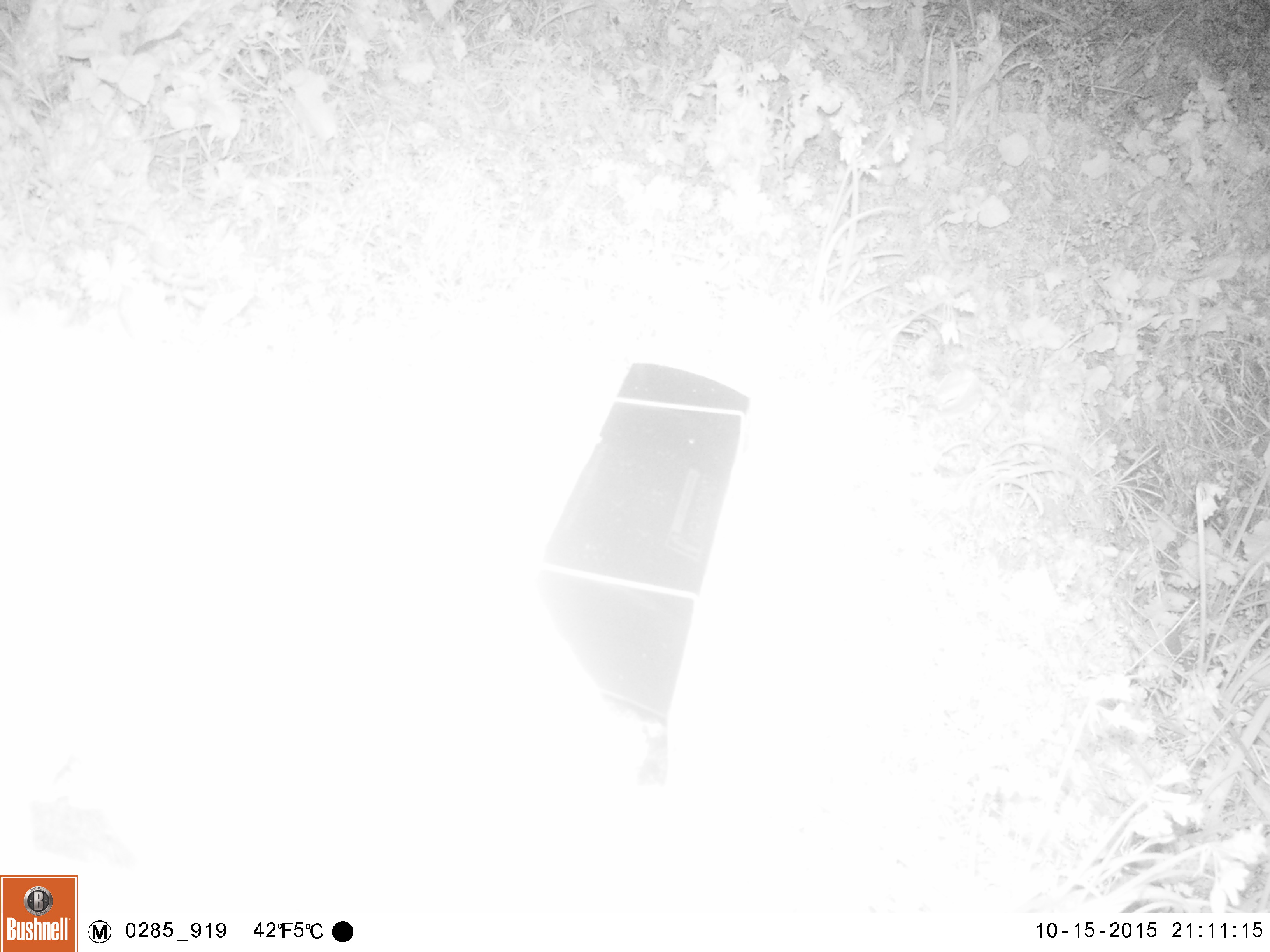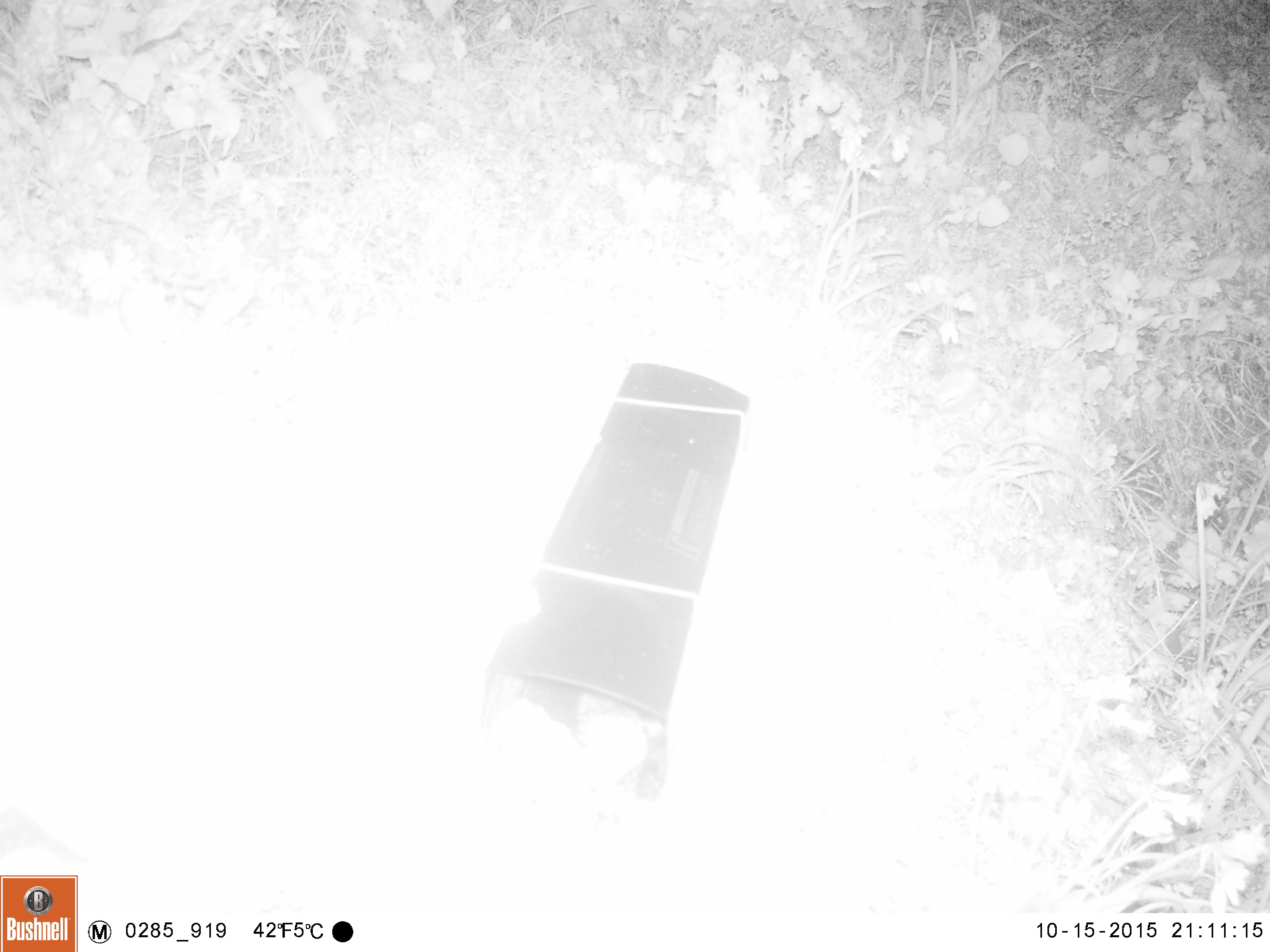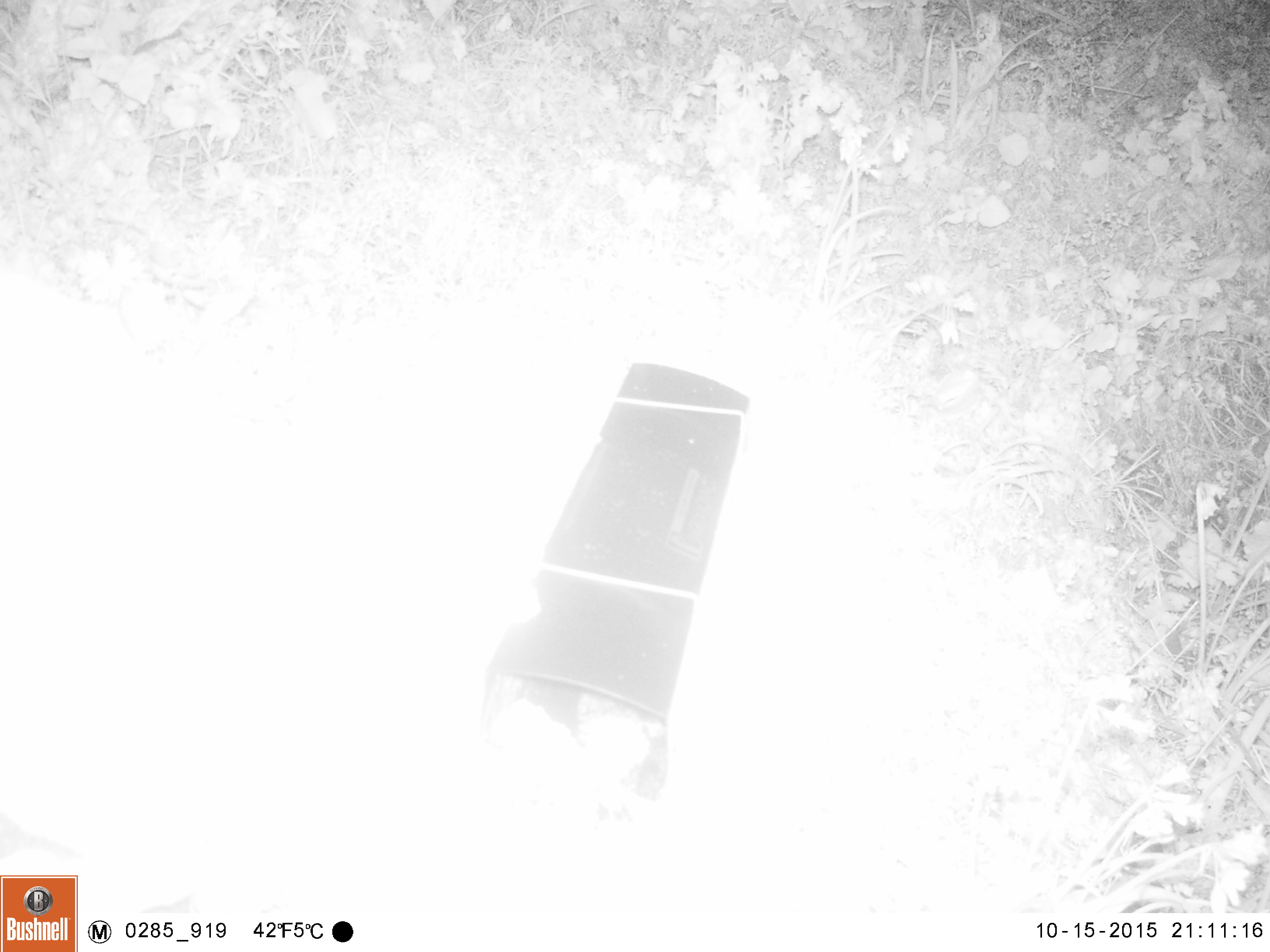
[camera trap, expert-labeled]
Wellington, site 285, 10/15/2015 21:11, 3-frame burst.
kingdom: Animalia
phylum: Chordata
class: Mammalia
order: Carnivora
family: Felidae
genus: Felis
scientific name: Felis catus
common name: cat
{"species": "cat (Felis catus)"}